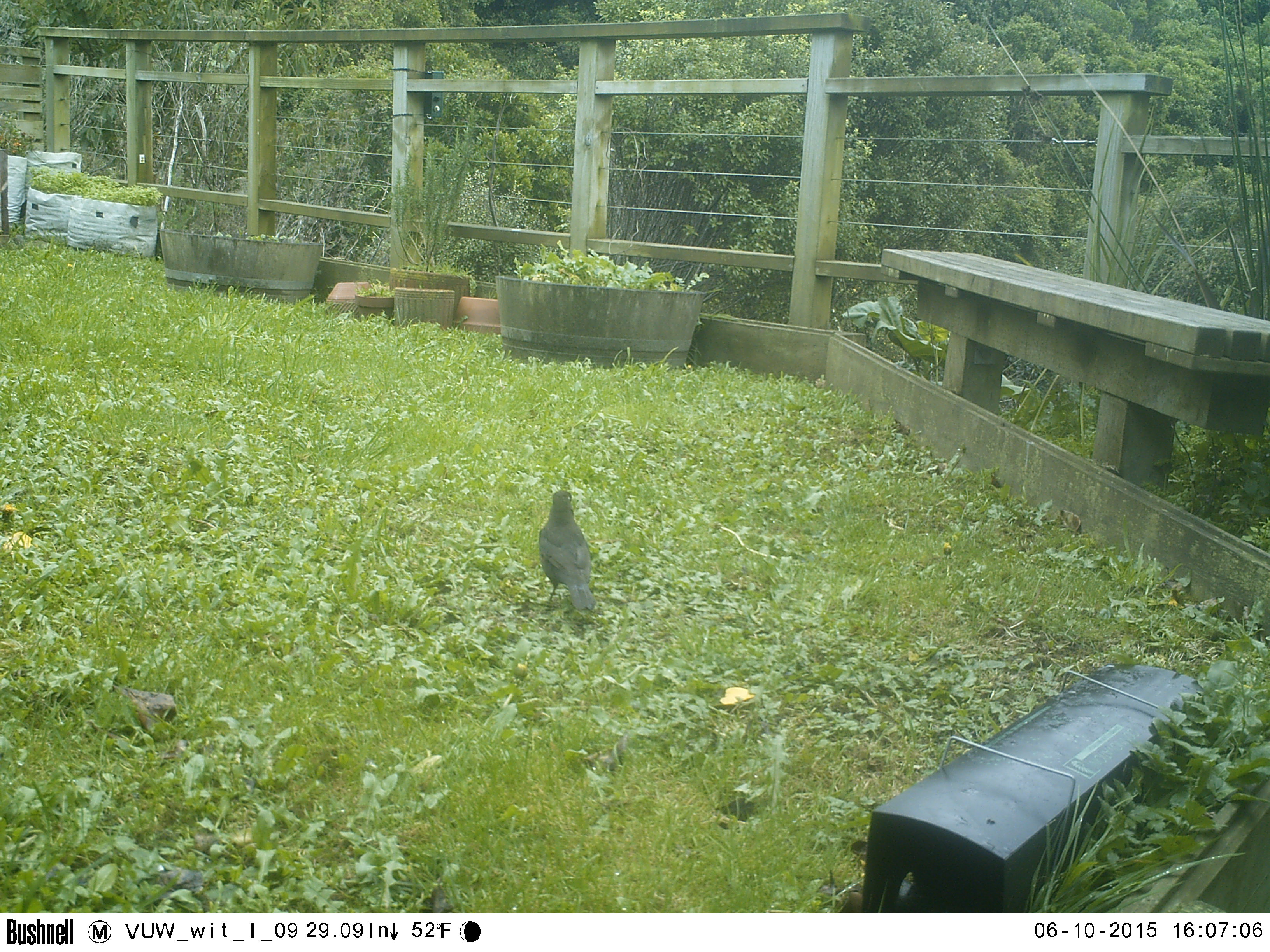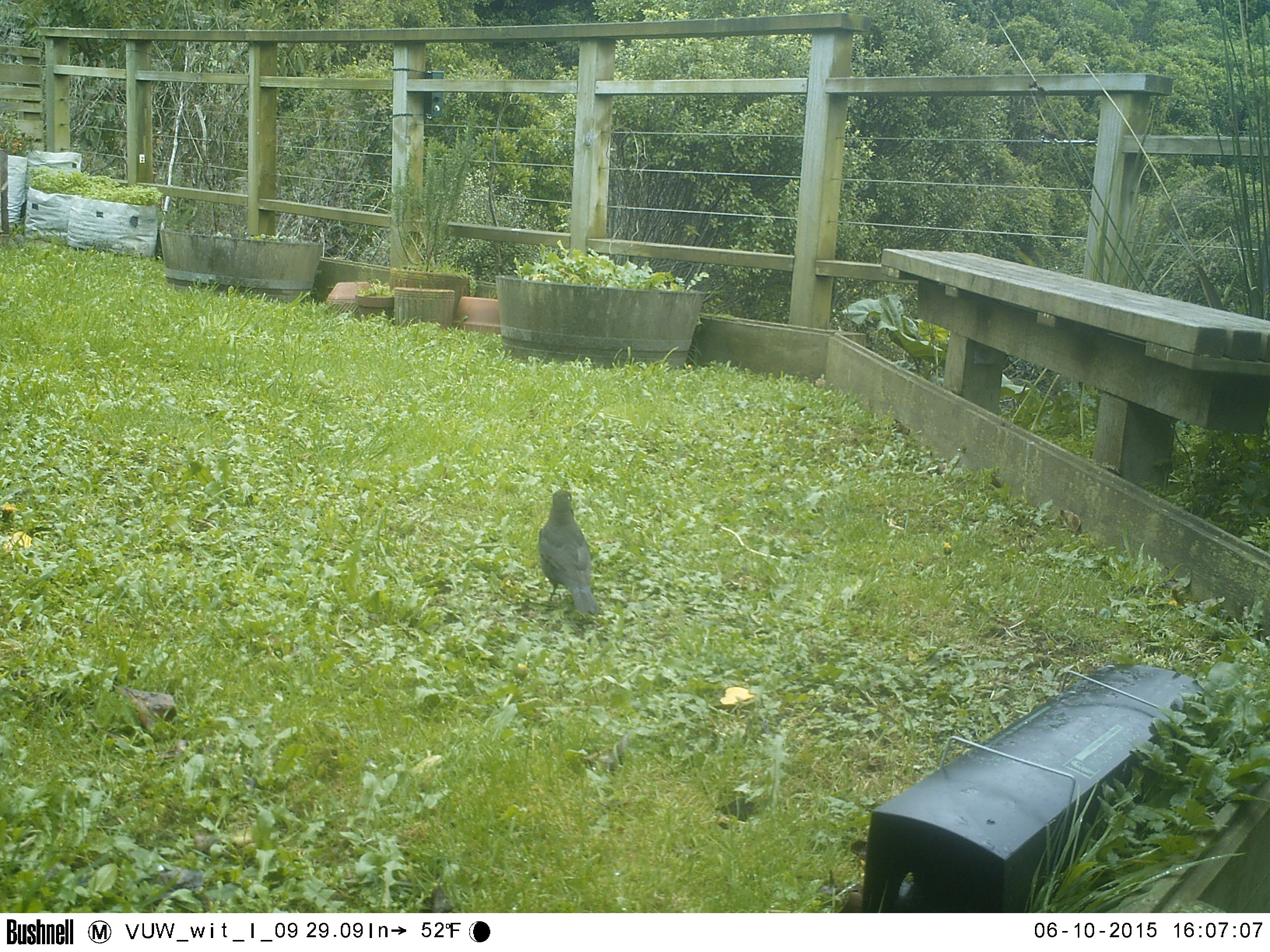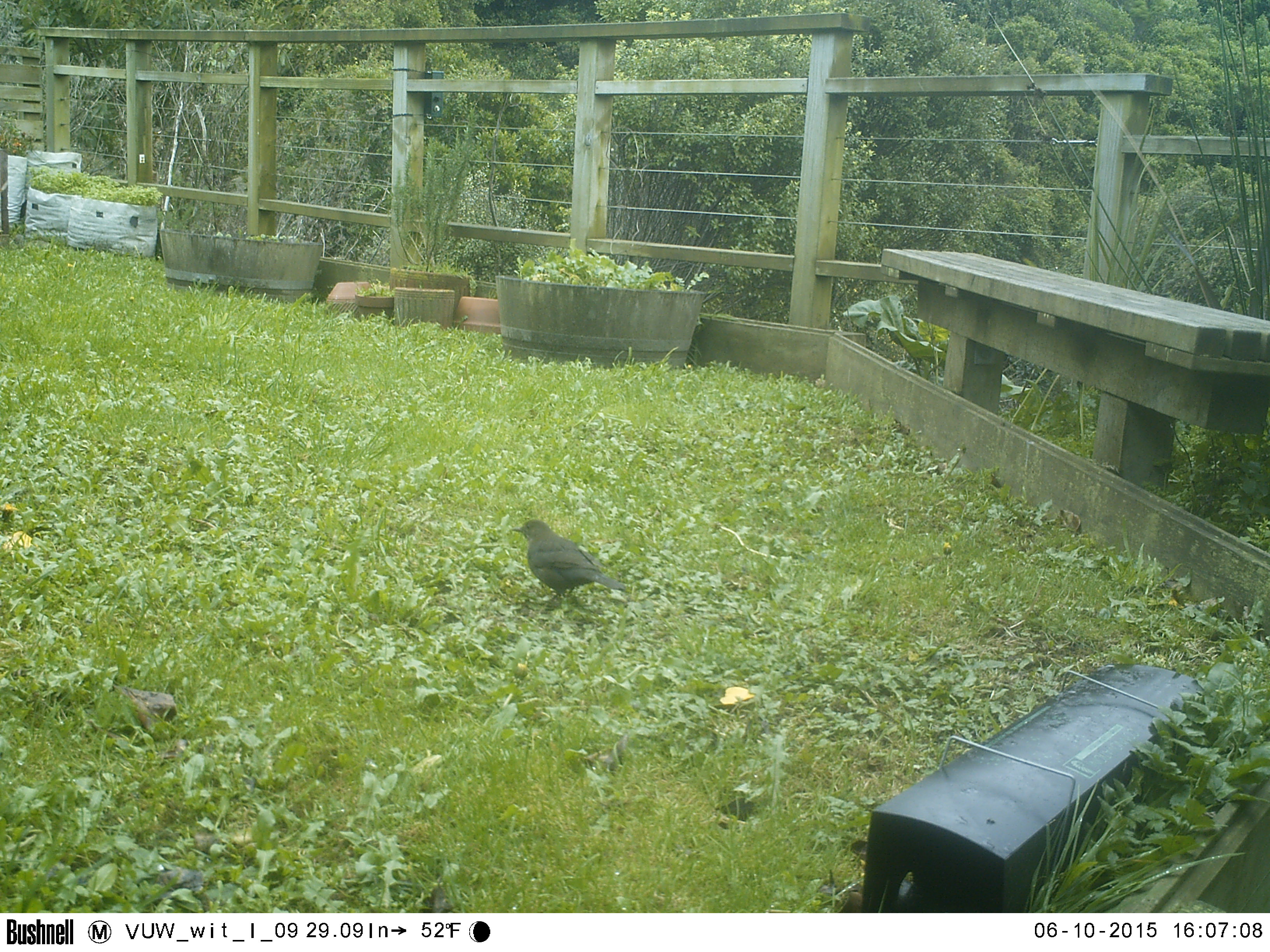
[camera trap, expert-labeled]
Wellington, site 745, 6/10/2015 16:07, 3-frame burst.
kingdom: Animalia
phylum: Chordata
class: Aves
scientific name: Aves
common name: bird